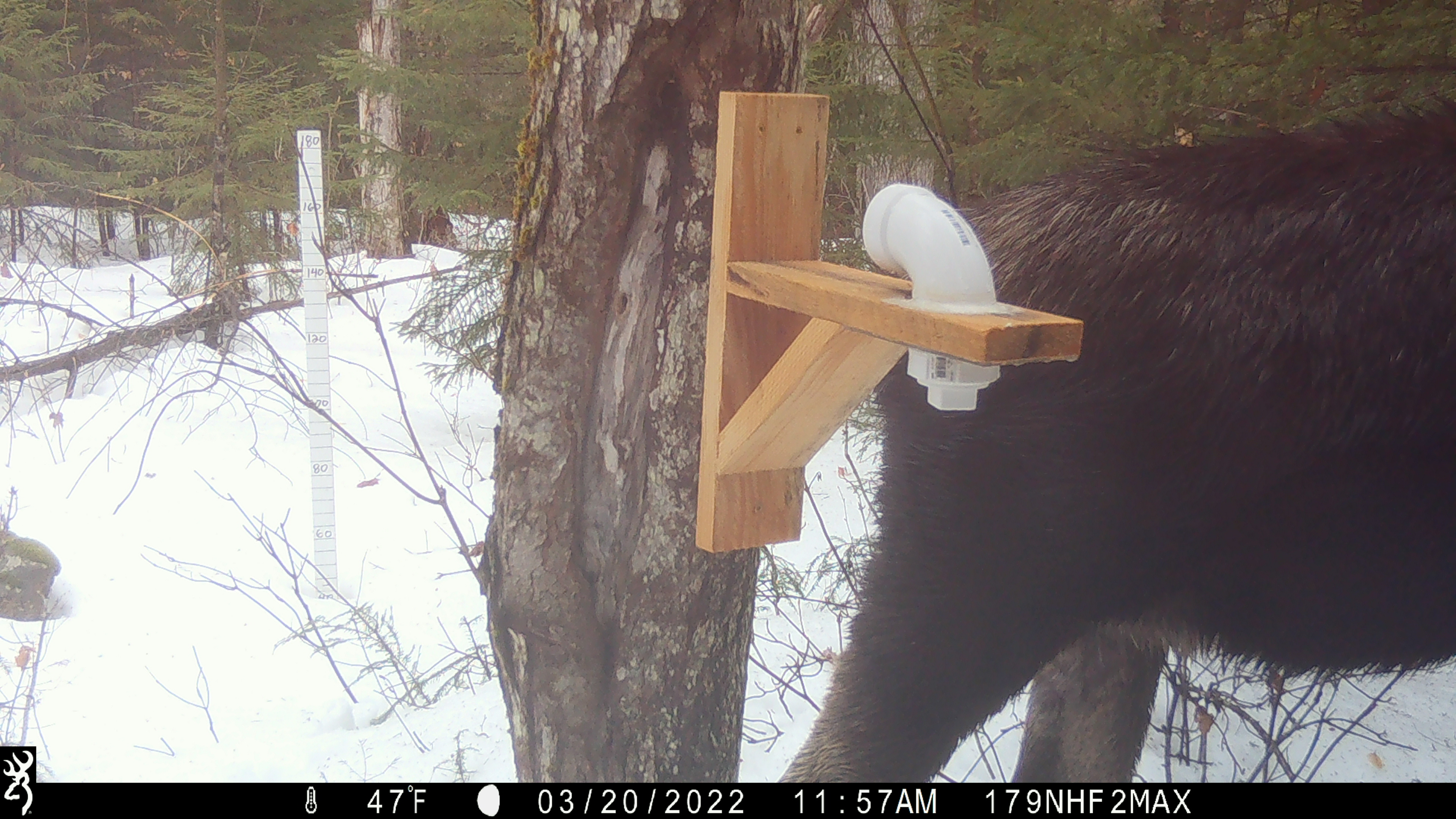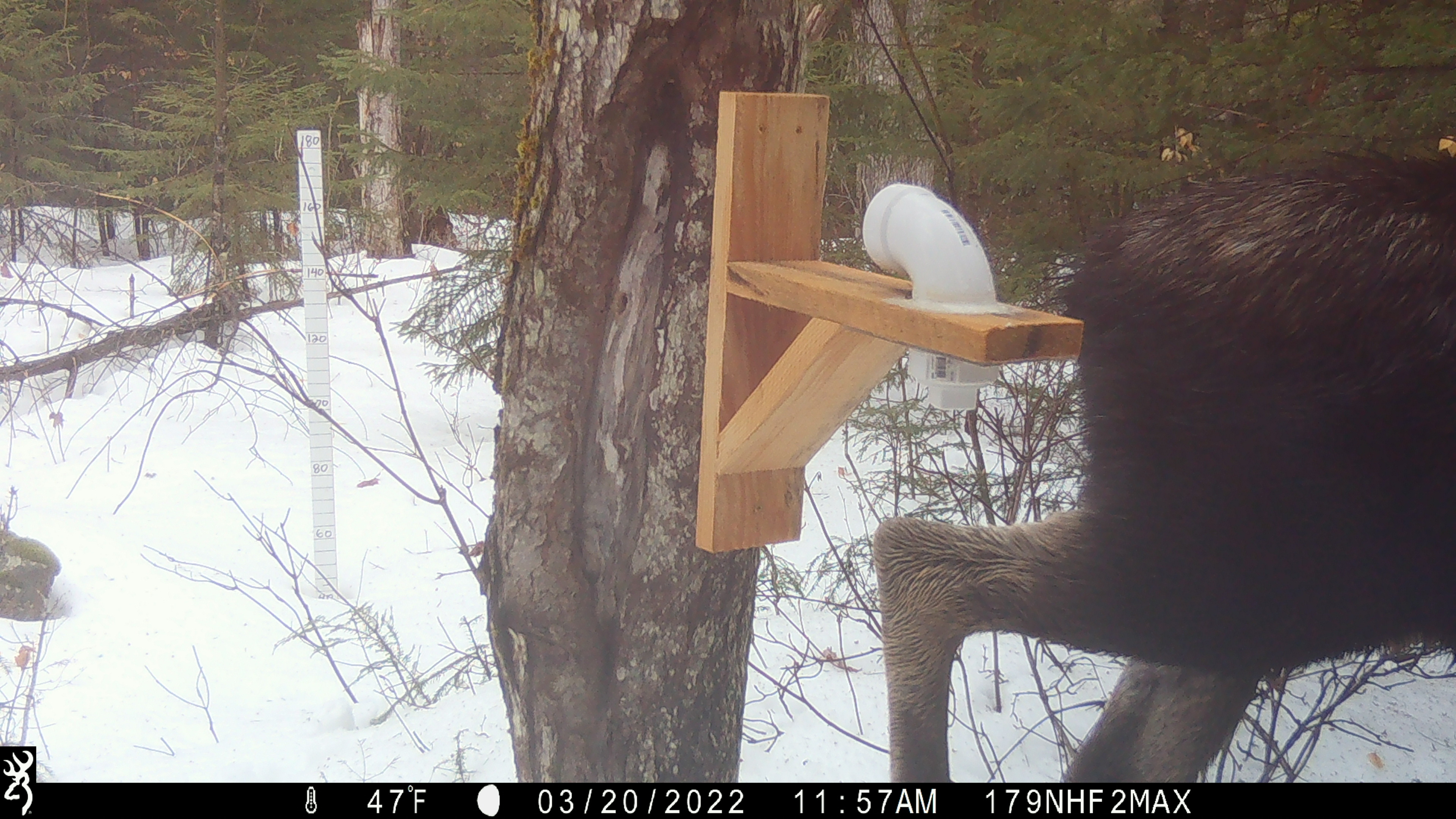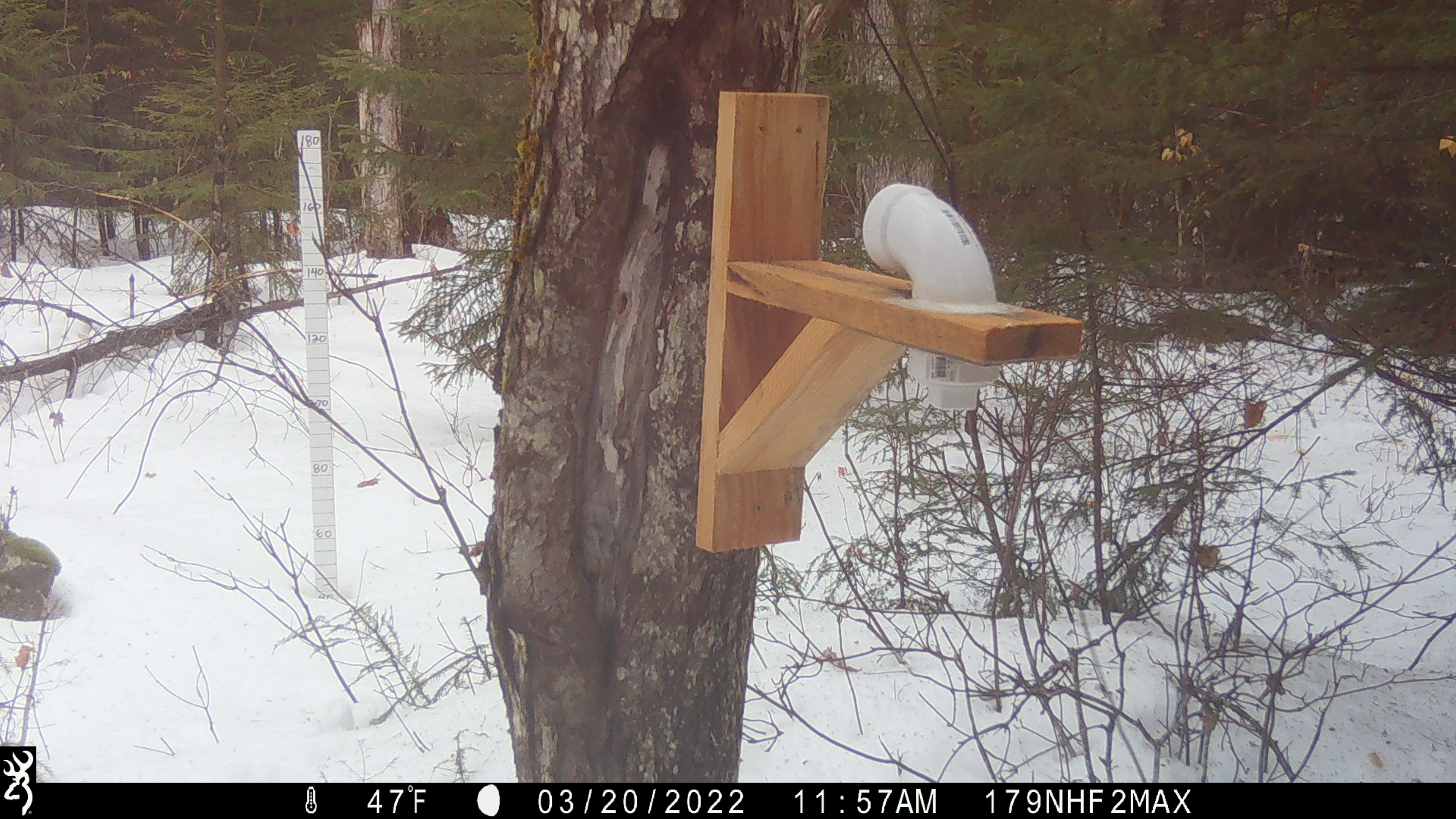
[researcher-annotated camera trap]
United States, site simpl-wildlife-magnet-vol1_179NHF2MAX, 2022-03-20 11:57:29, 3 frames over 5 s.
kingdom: Animalia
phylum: Chordata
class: Mammalia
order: Artiodactyla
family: Cervidae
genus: Alces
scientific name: Alces alces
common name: moose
Moose (Alces alces).